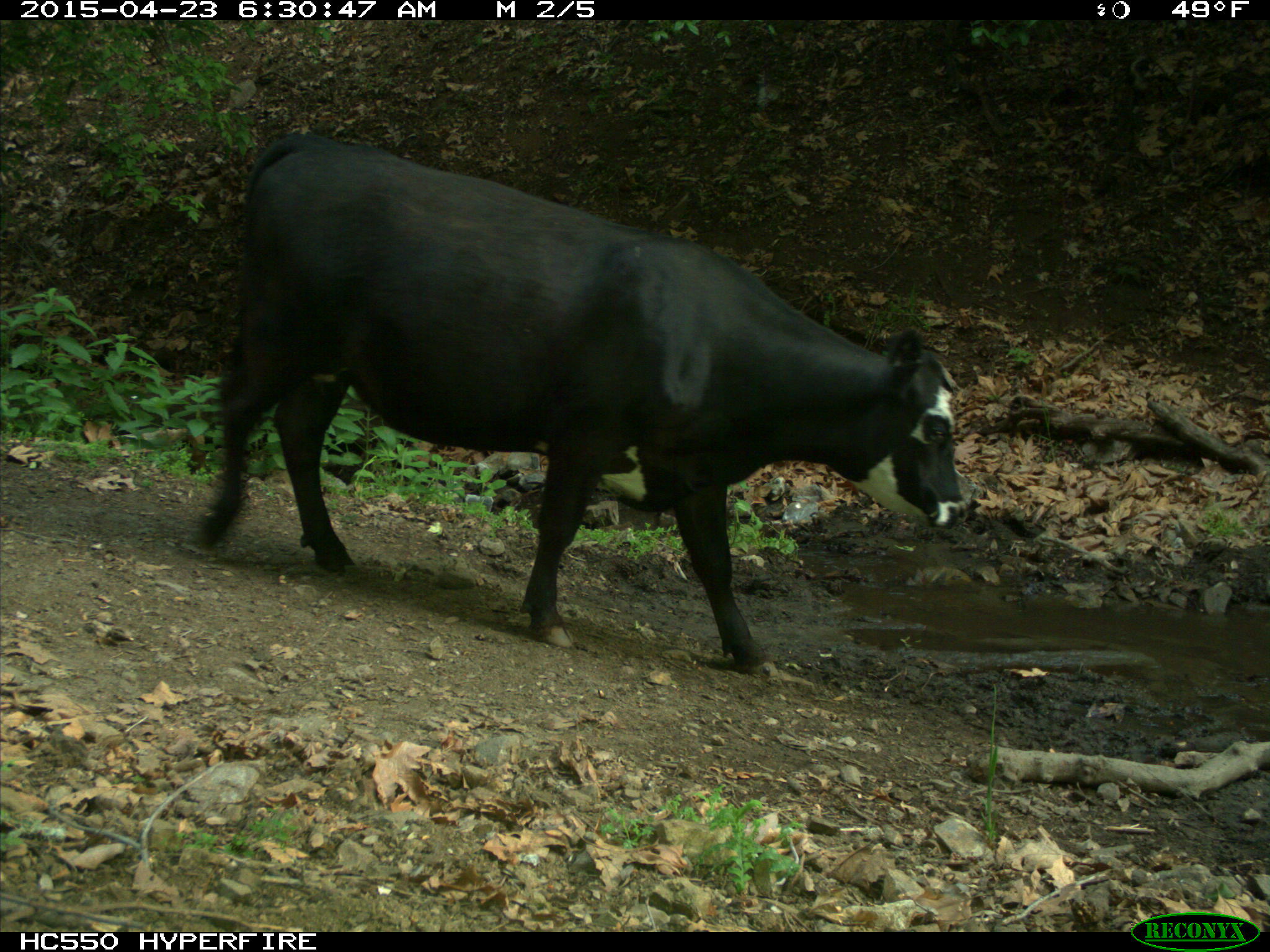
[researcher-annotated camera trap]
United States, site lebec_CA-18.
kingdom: Animalia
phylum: Chordata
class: Mammalia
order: Artiodactyla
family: Bovidae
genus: Bos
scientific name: Bos taurus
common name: domestic cow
Bos taurus (domestic cow).